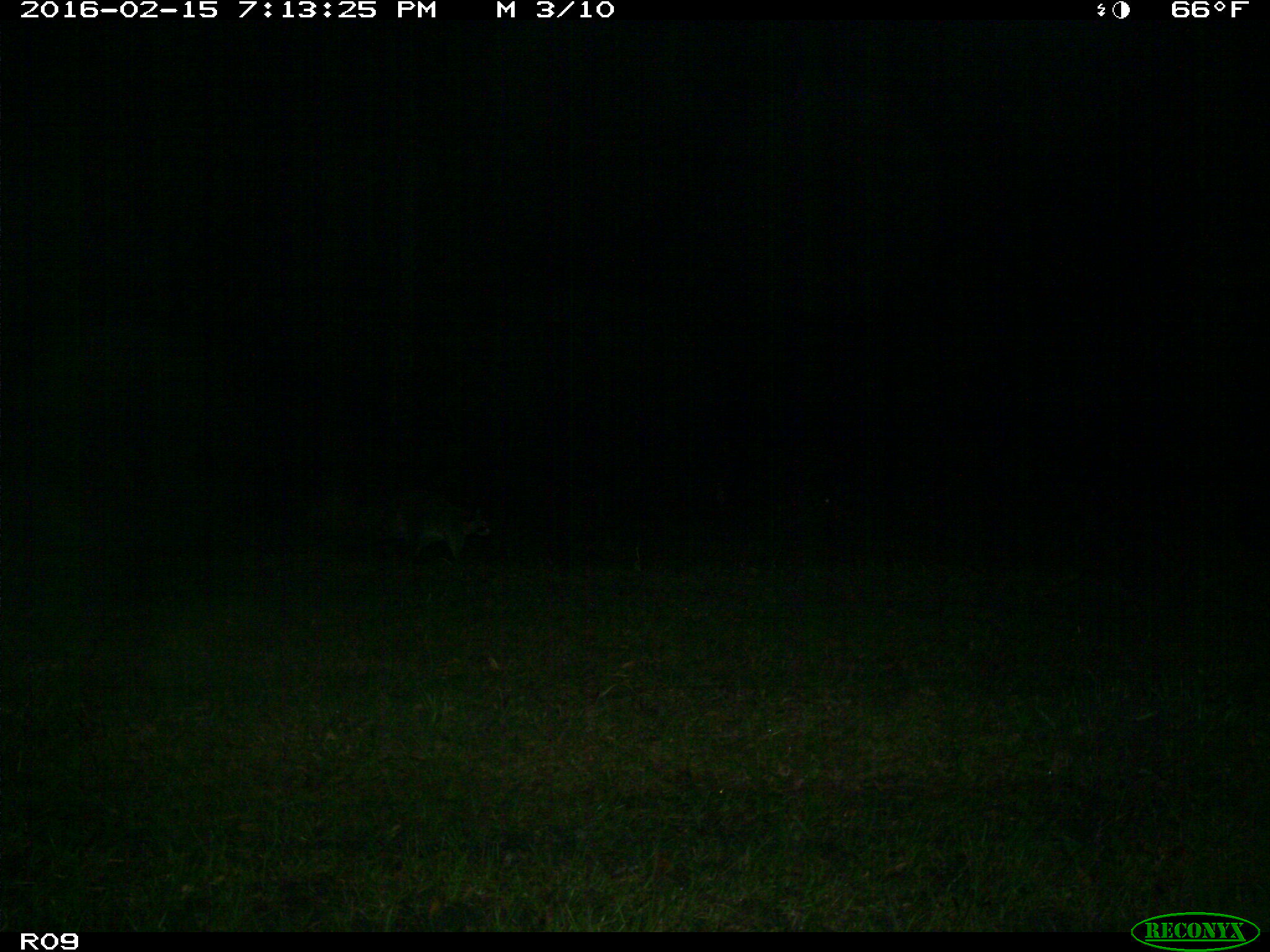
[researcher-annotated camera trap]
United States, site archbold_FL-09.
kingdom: Animalia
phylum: Chordata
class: Mammalia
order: Carnivora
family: Procyonidae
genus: Procyon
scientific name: Procyon lotor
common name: common raccoon